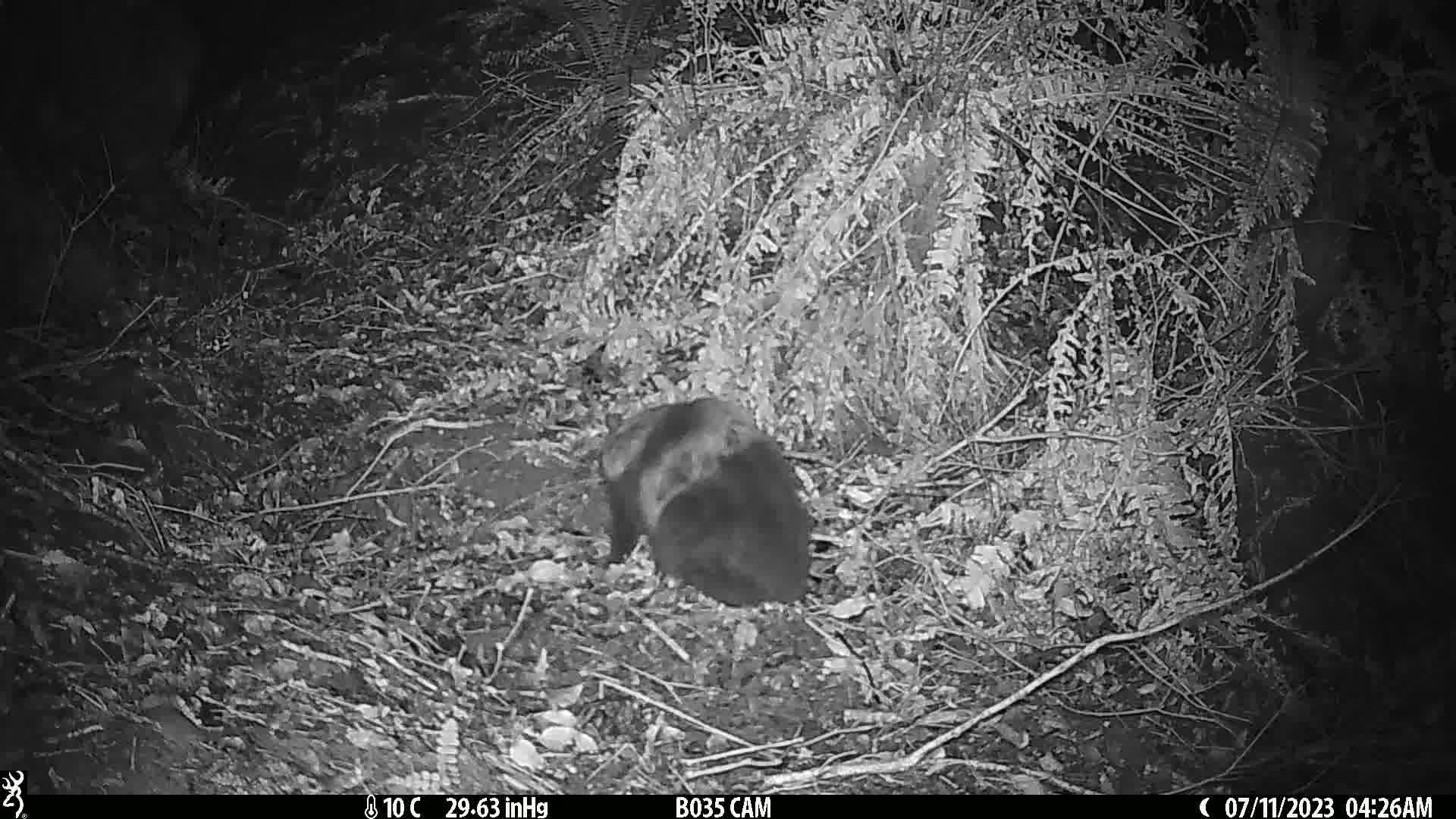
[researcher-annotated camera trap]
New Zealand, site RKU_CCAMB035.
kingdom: Animalia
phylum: Chordata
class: Mammalia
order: Carnivora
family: Felidae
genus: Felis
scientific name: Felis catus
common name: domestic cat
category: cat